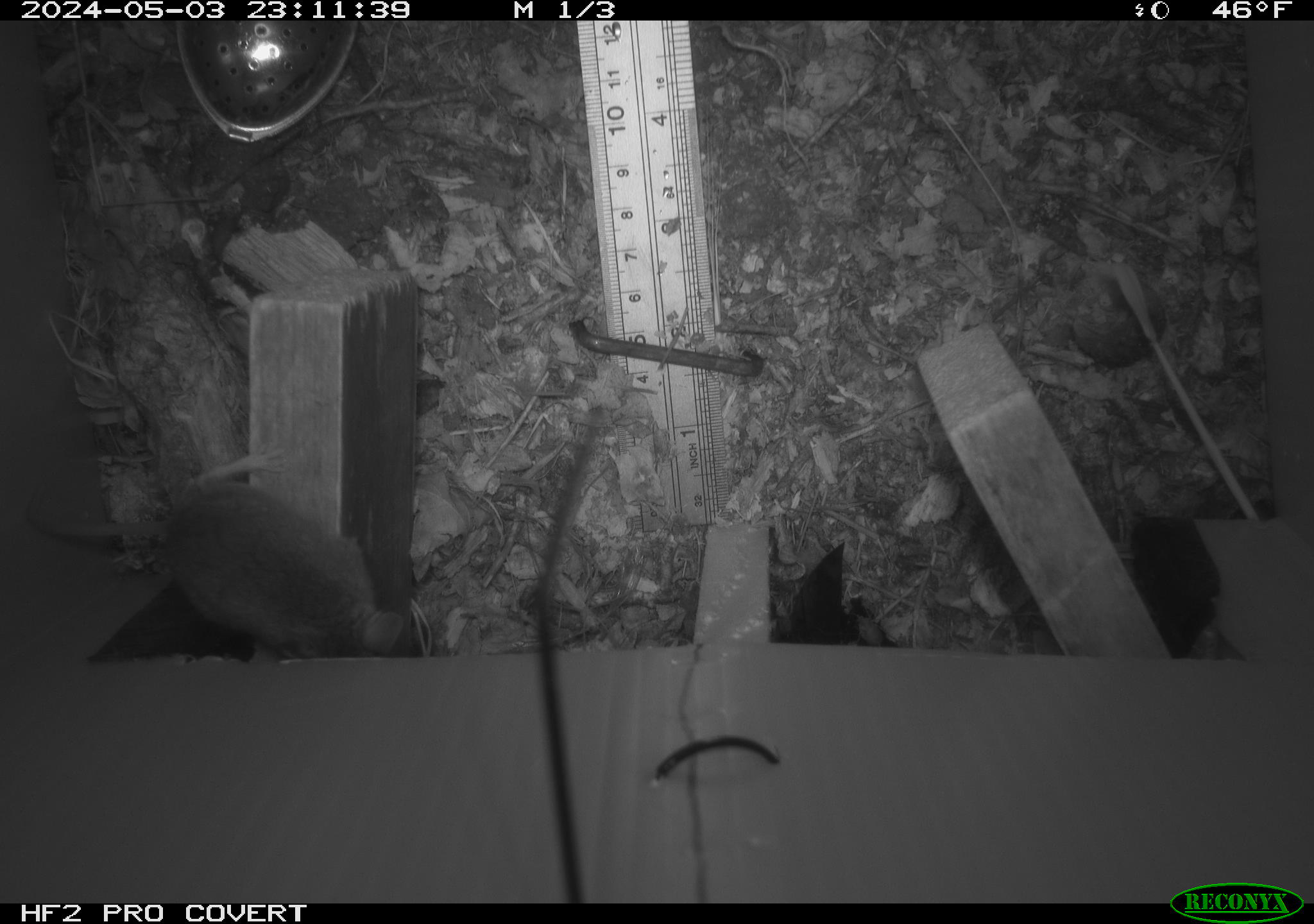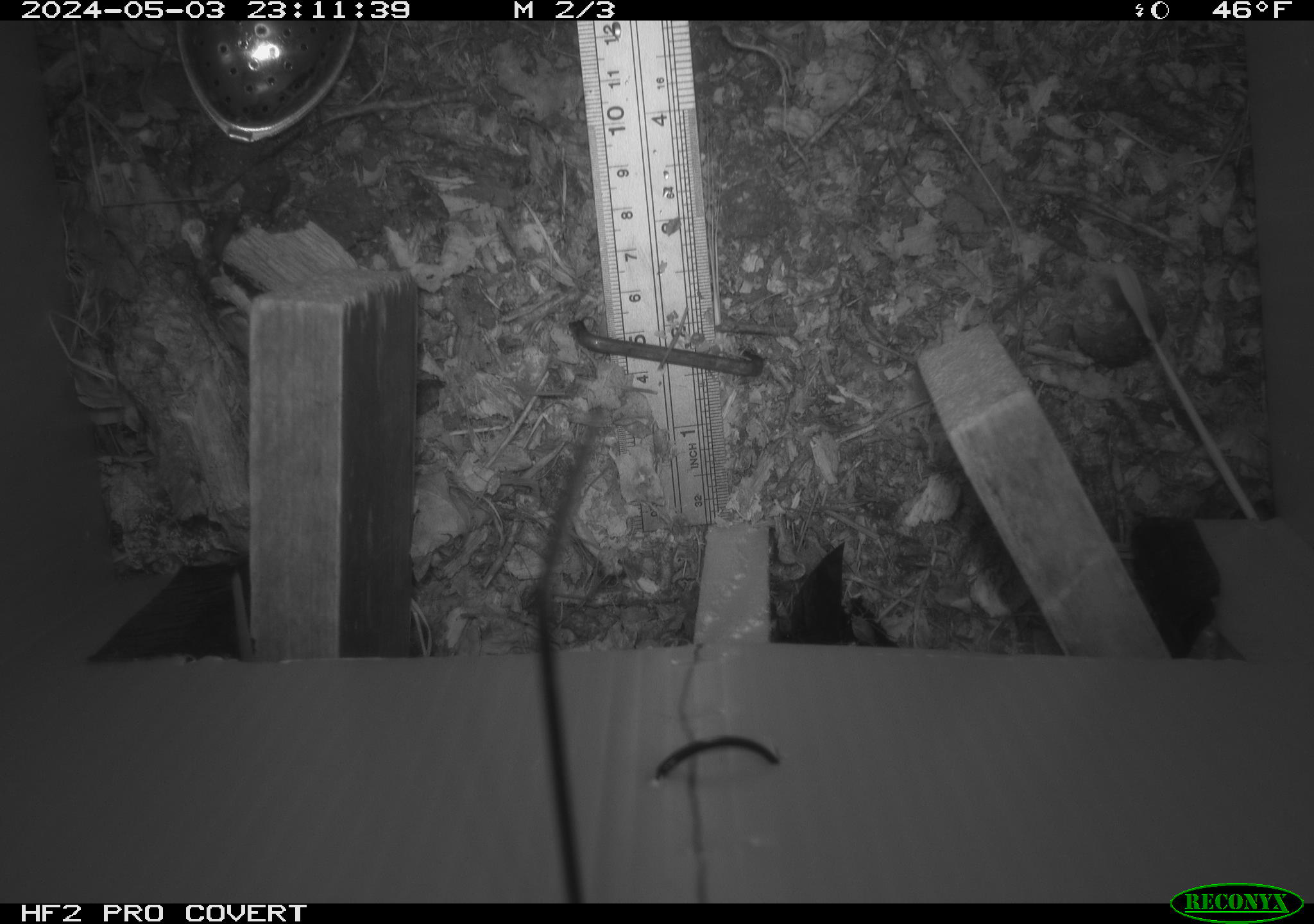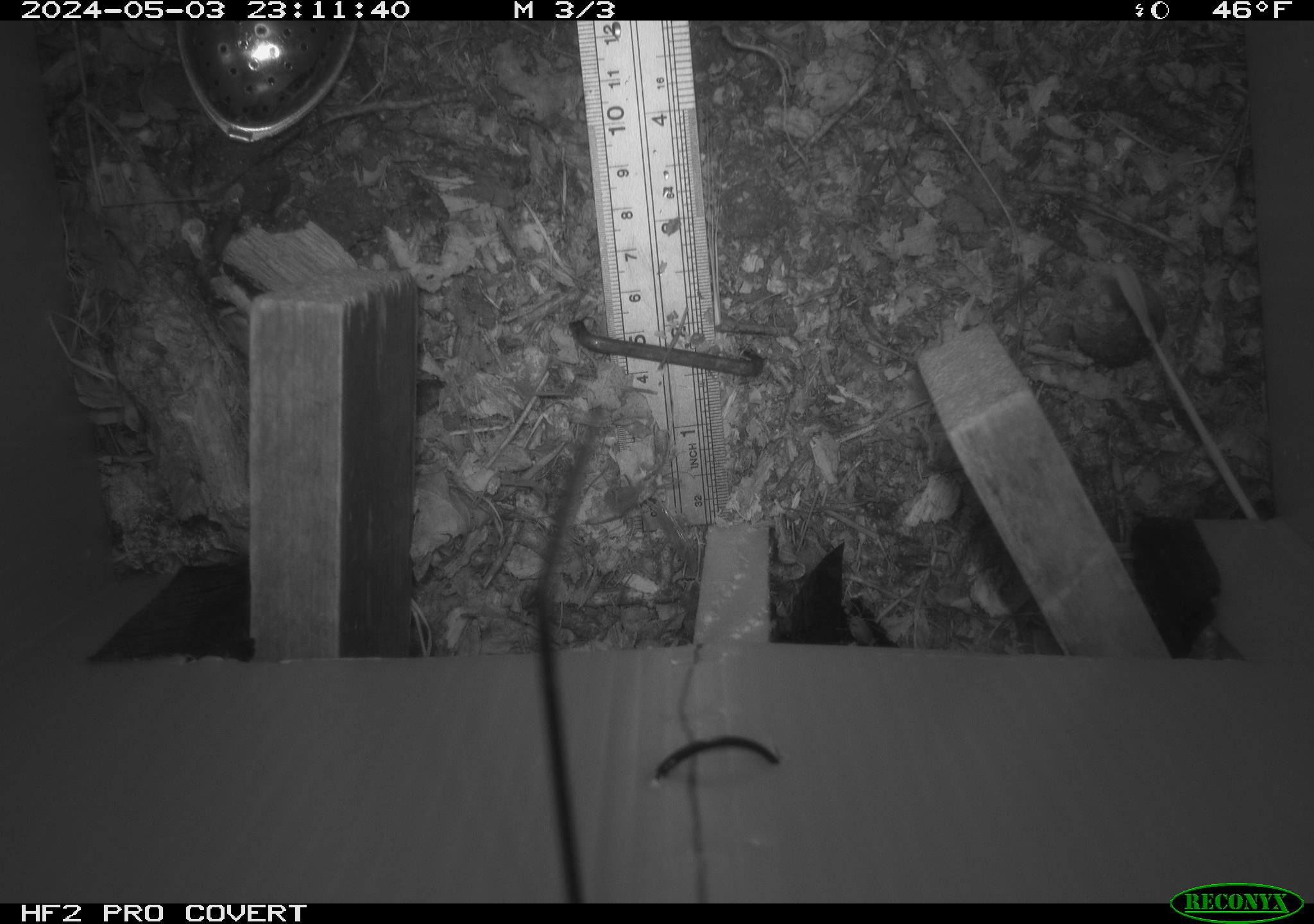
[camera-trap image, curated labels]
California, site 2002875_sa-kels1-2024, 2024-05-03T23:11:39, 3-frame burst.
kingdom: Animalia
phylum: Chordata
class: Mammalia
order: Rodentia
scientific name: Rodentia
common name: mouse species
Mouse species (Rodentia).